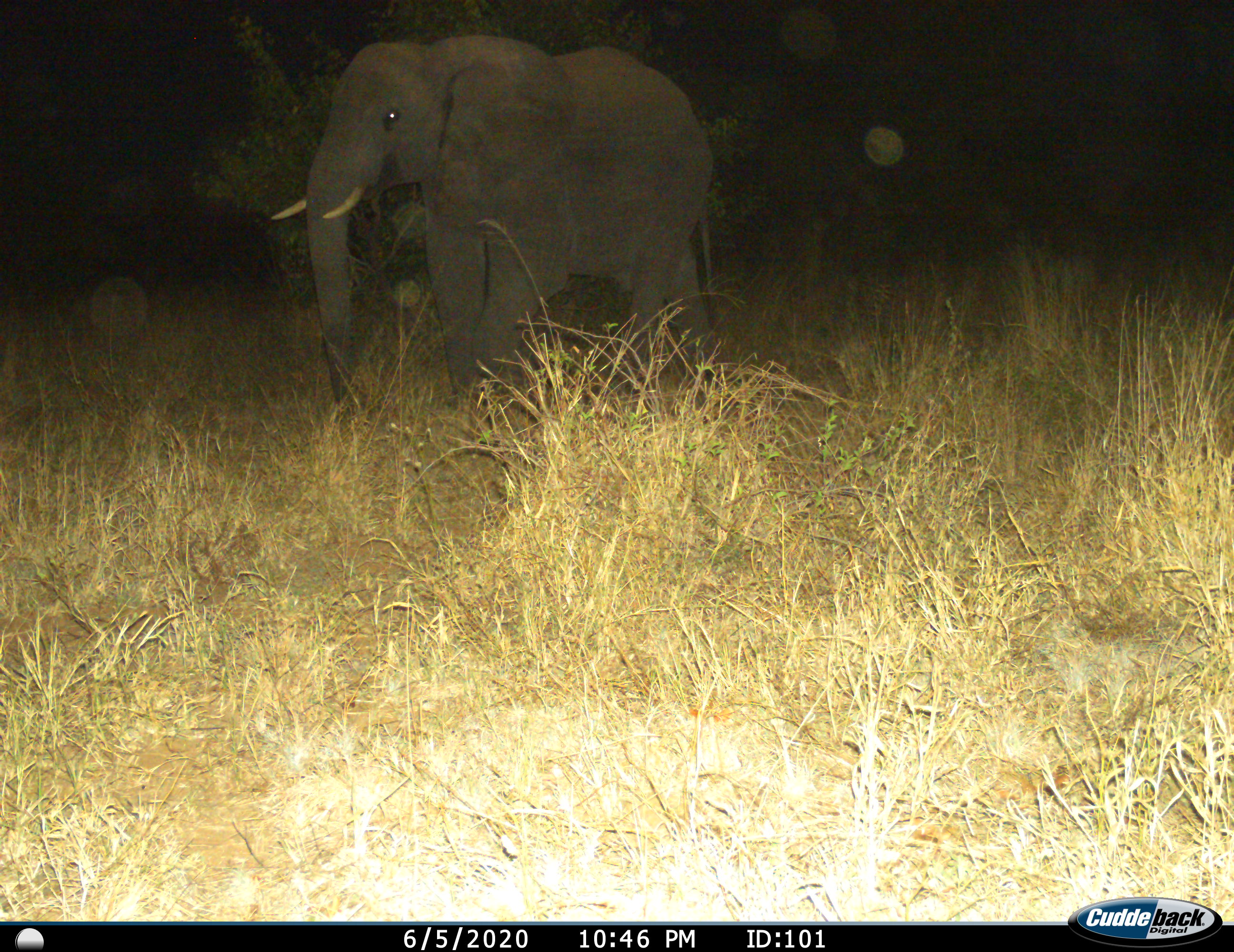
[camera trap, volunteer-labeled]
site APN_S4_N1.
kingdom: Animalia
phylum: Chordata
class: Mammalia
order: Proboscidea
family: Elephantidae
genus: Loxodonta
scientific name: Loxodonta africana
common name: african bush elephant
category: elephant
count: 1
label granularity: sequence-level